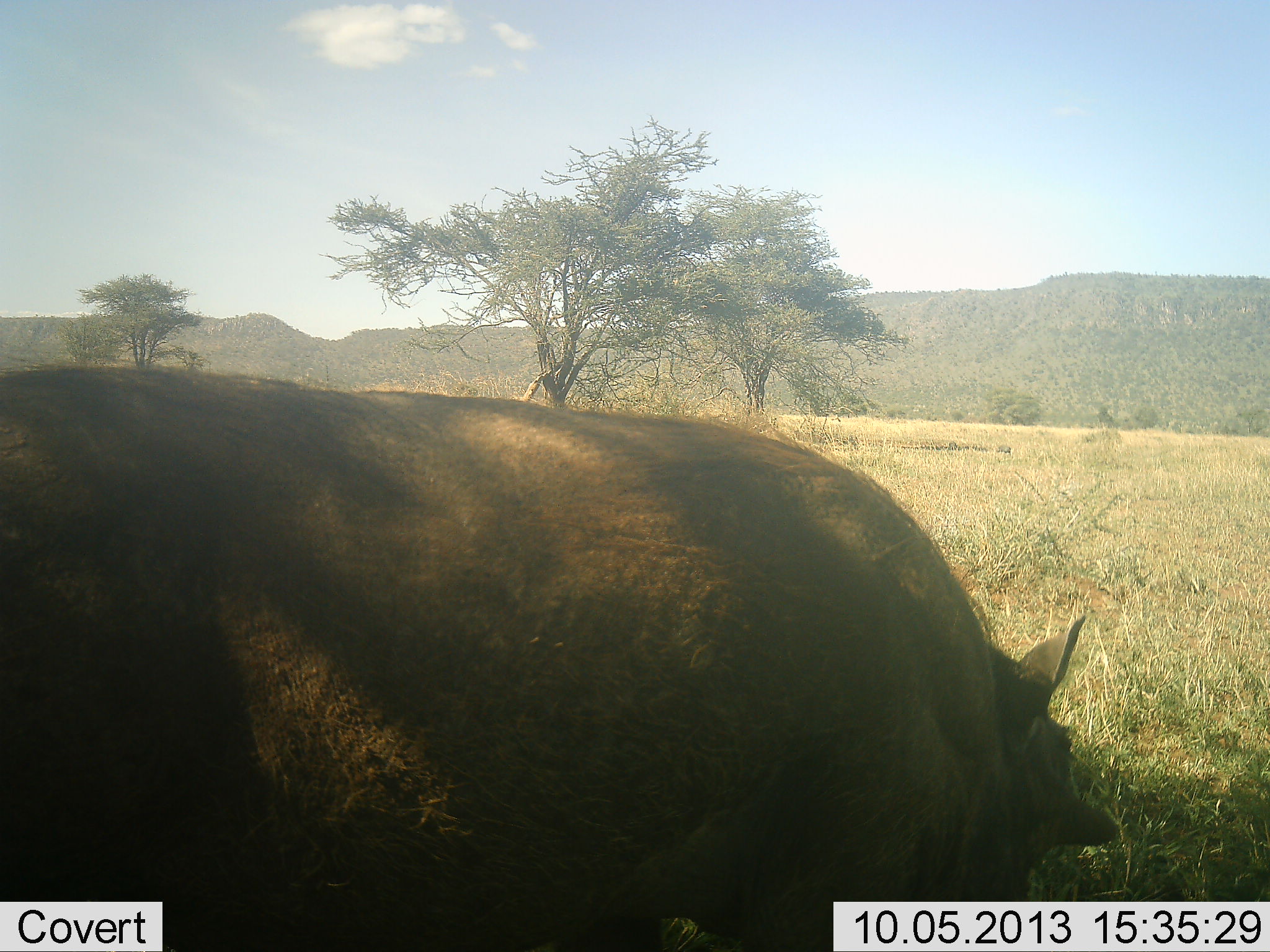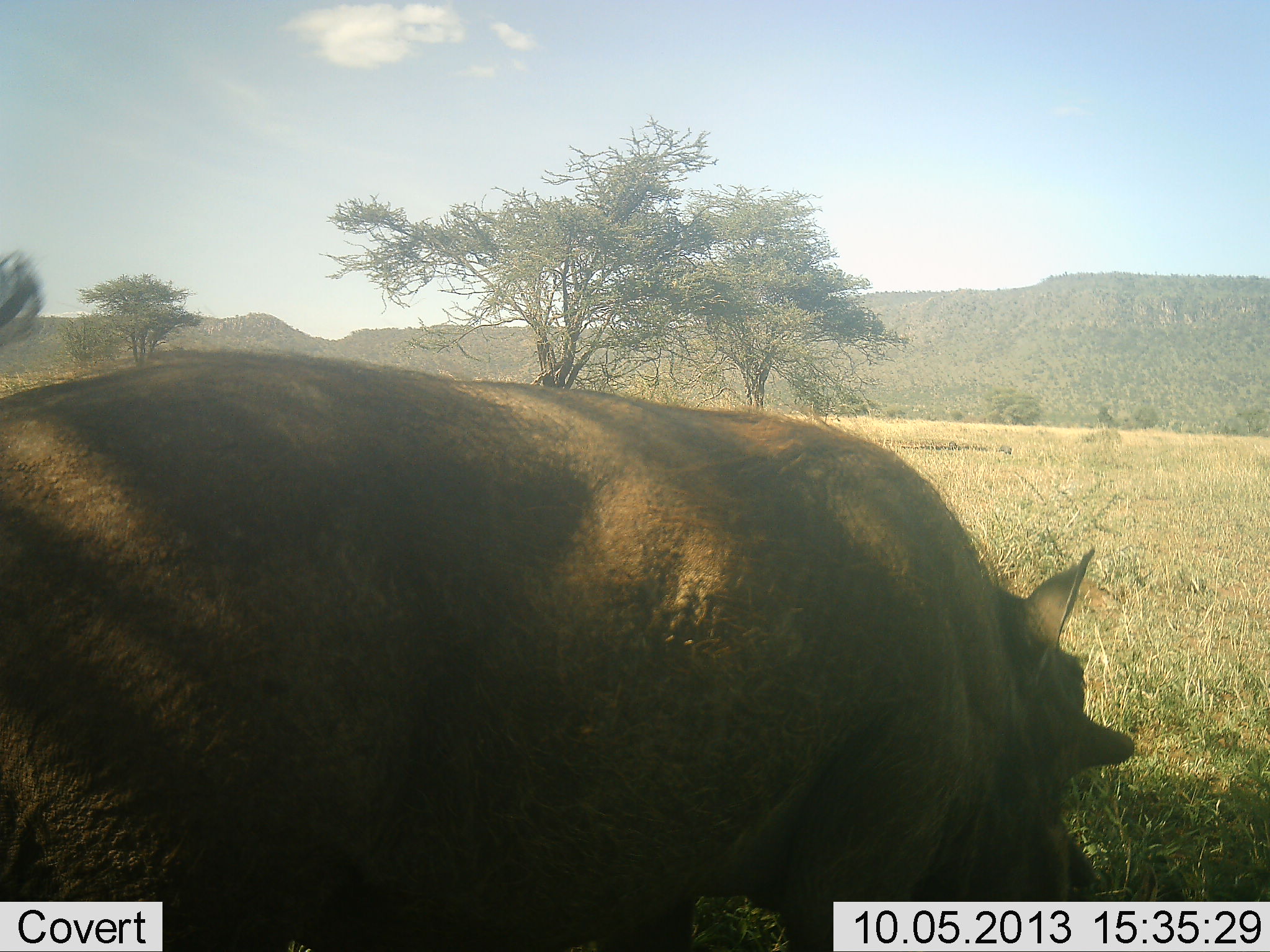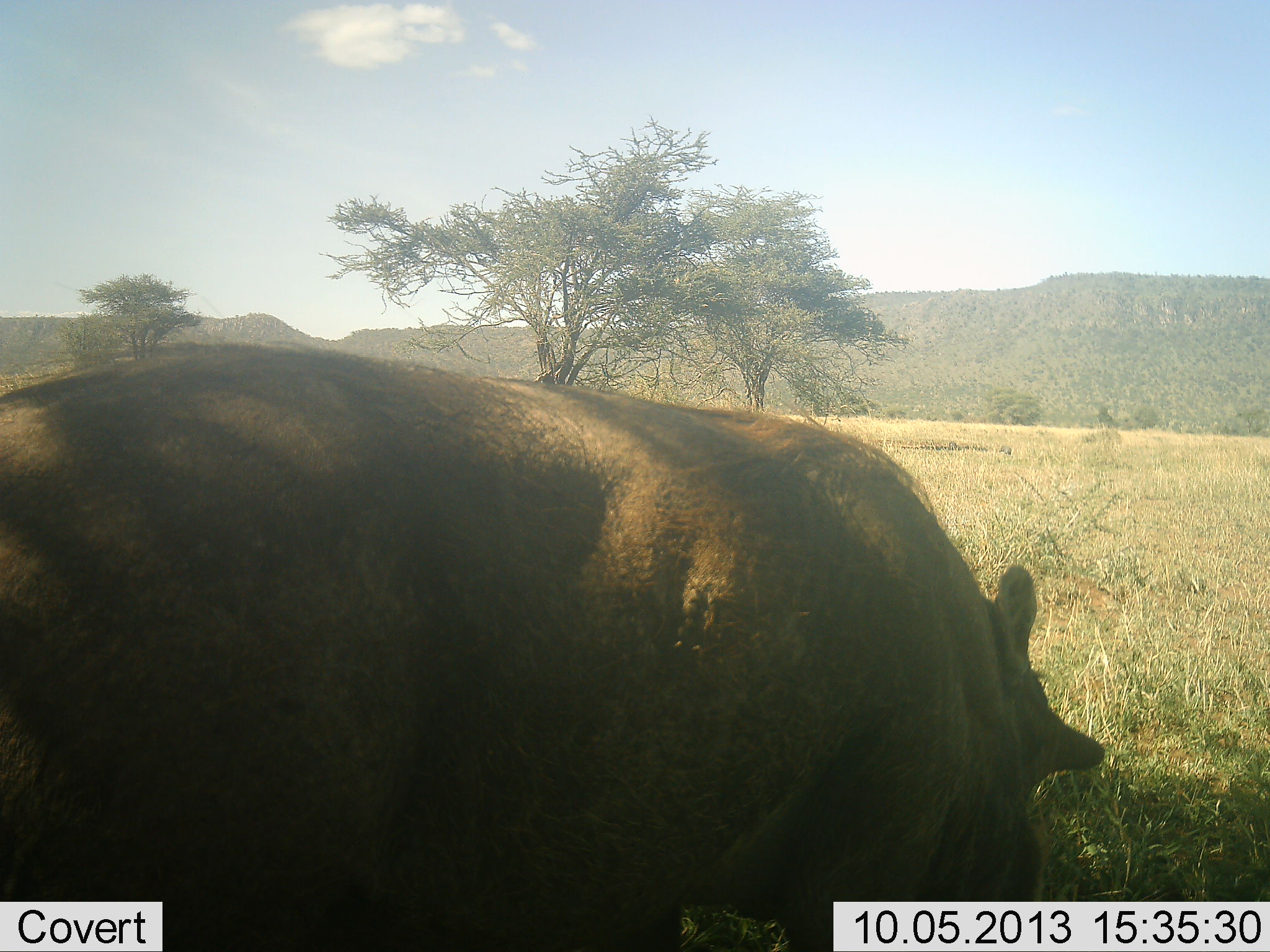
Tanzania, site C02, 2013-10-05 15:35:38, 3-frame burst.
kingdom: Animalia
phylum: Chordata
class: Mammalia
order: Artiodactyla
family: Suidae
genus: Phacochoerus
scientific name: Phacochoerus africanus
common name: warthog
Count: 1.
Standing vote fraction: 33%.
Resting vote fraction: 0%.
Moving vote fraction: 13%.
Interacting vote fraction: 0%.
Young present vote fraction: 0%.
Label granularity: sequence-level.